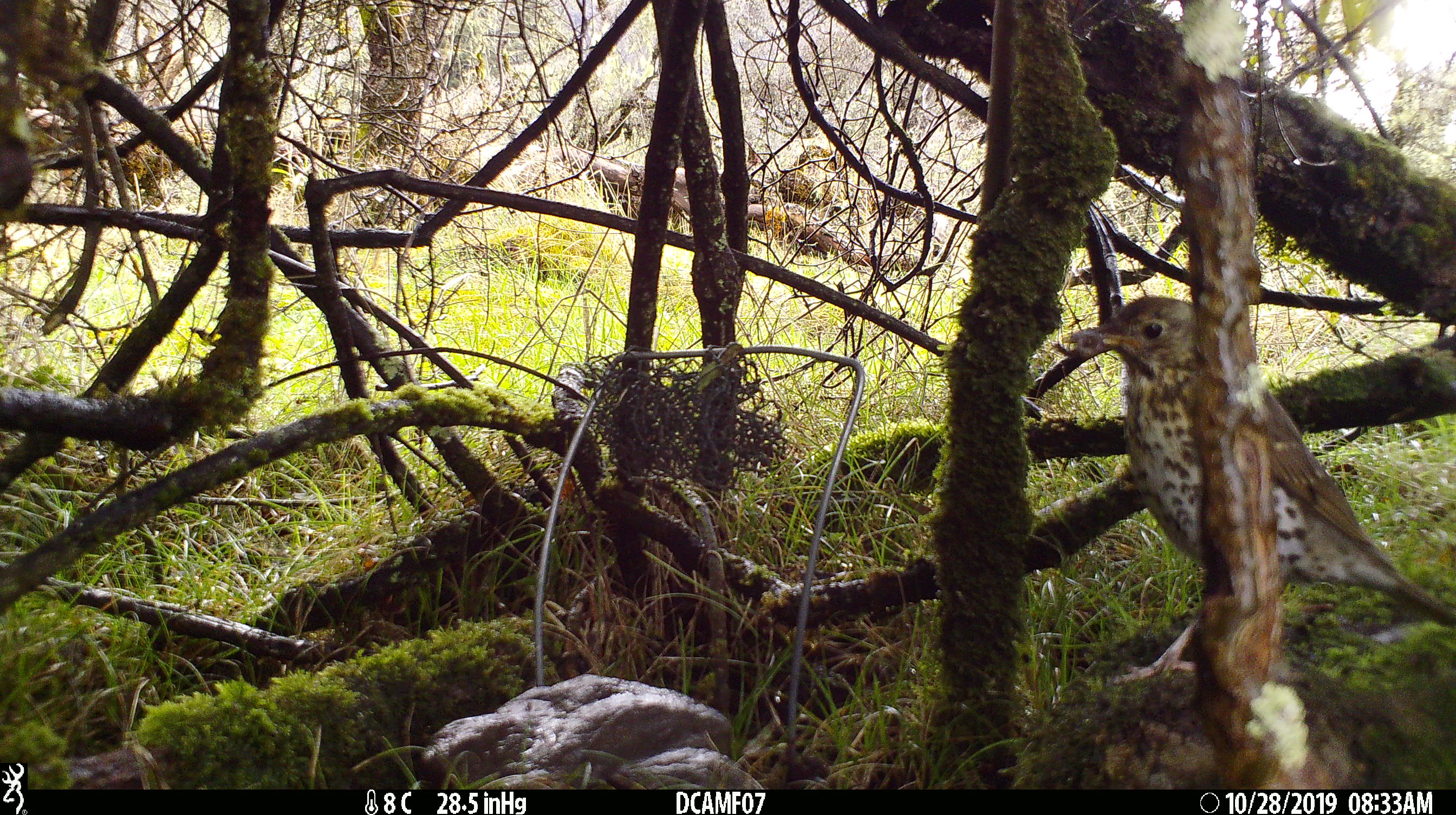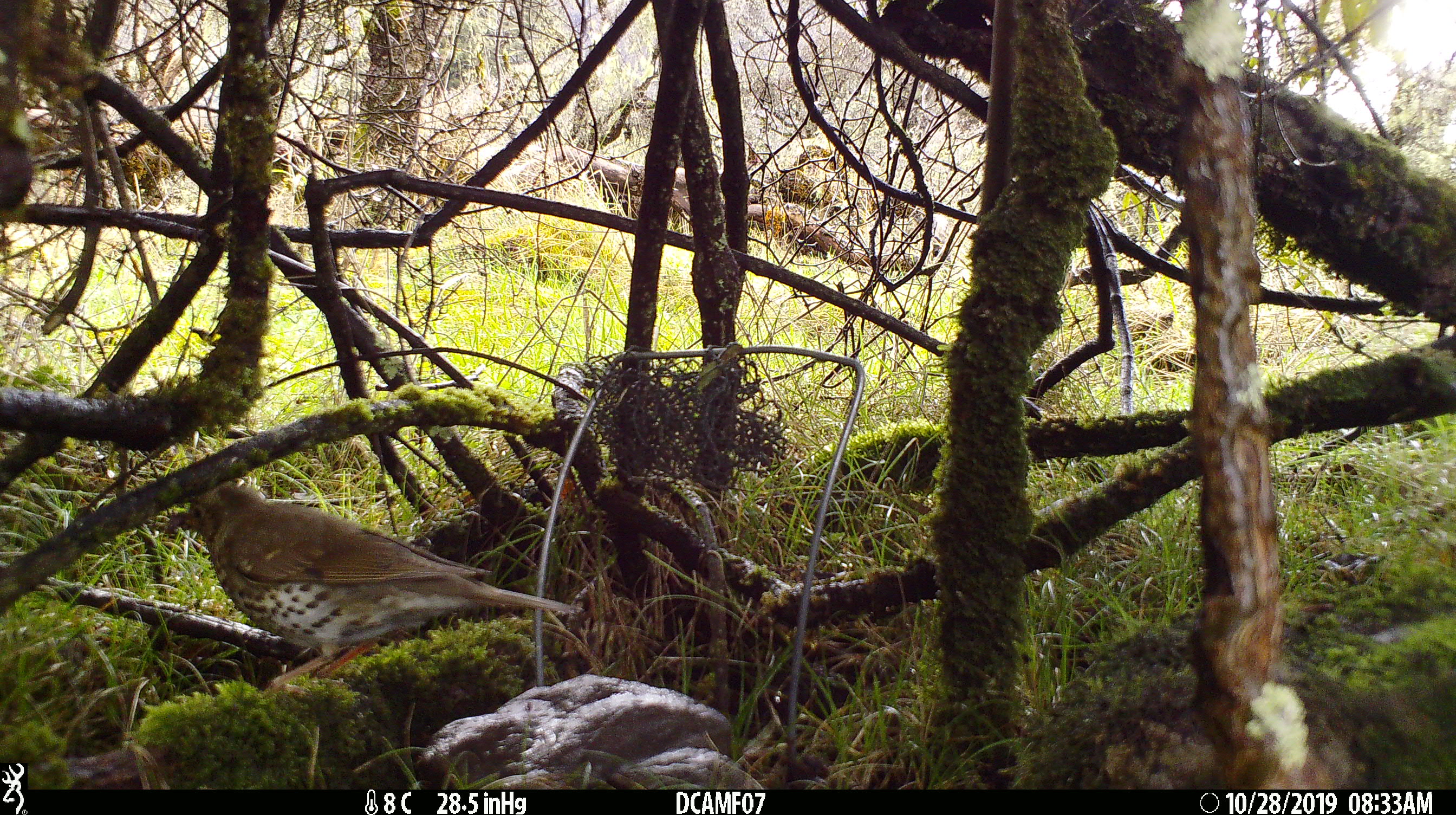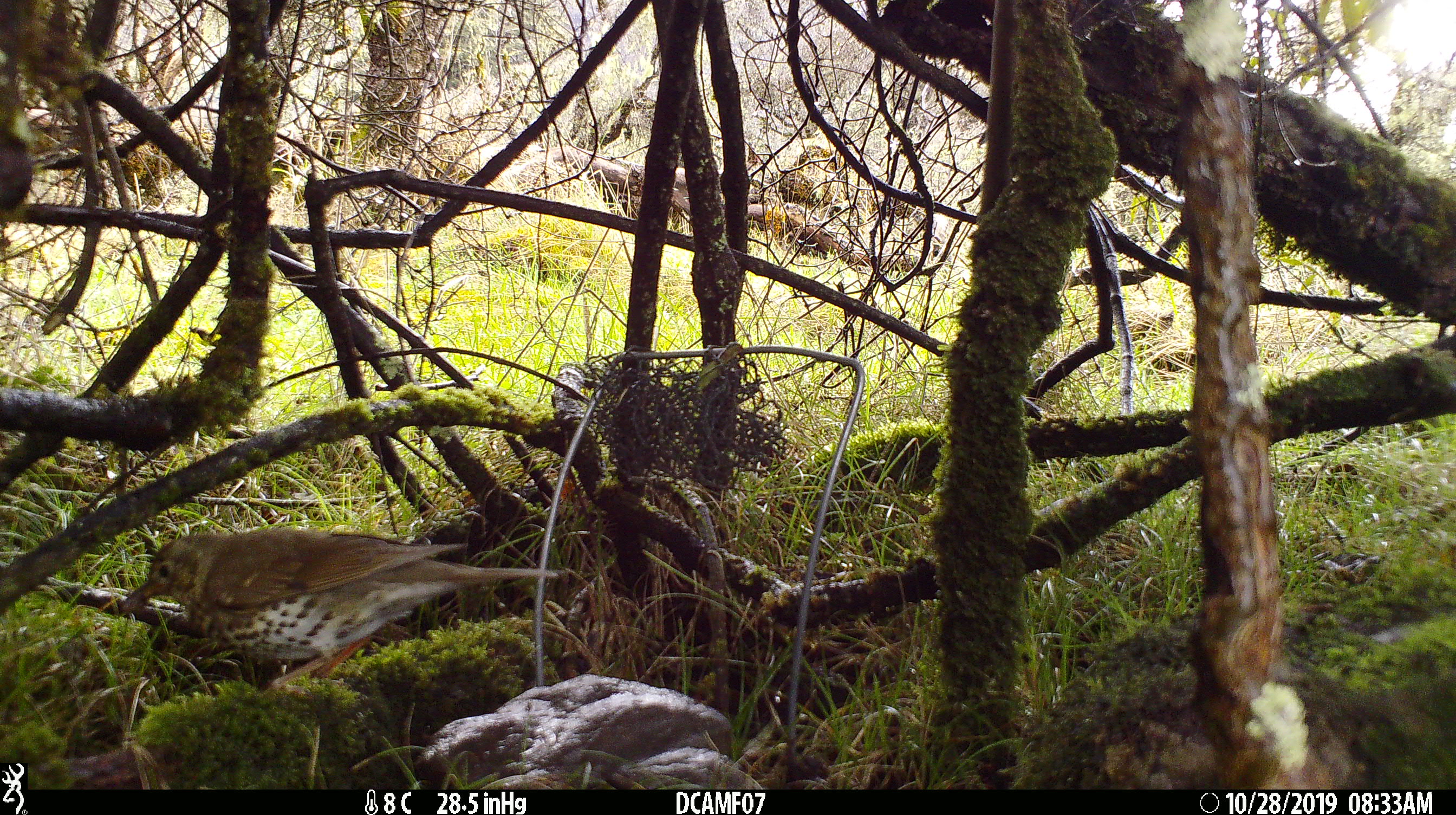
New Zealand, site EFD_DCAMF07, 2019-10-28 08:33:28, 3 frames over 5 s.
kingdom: Animalia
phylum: Chordata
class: Aves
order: Passeriformes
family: Turdidae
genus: Turdus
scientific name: Turdus philomelos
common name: song thrush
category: thrush